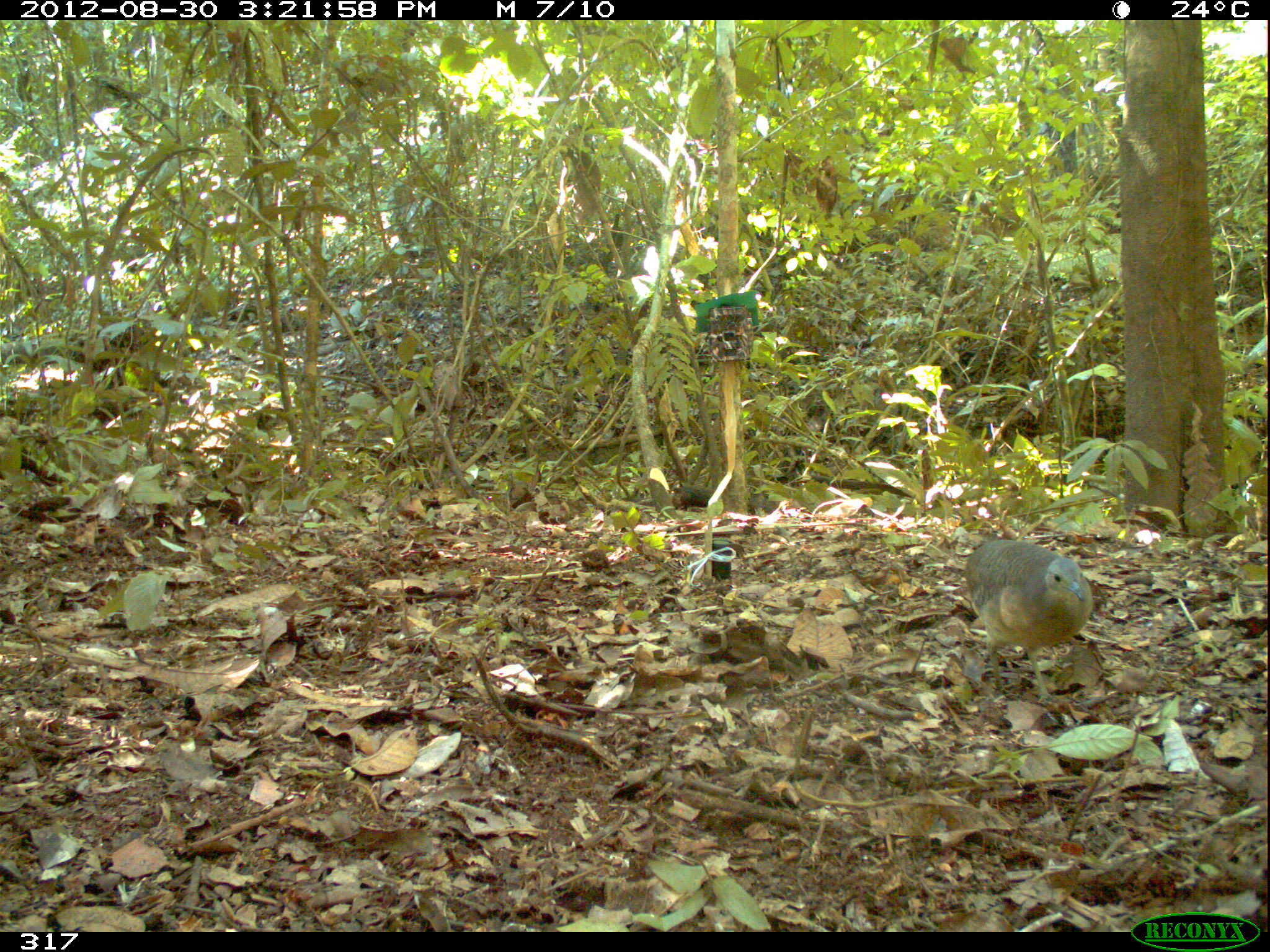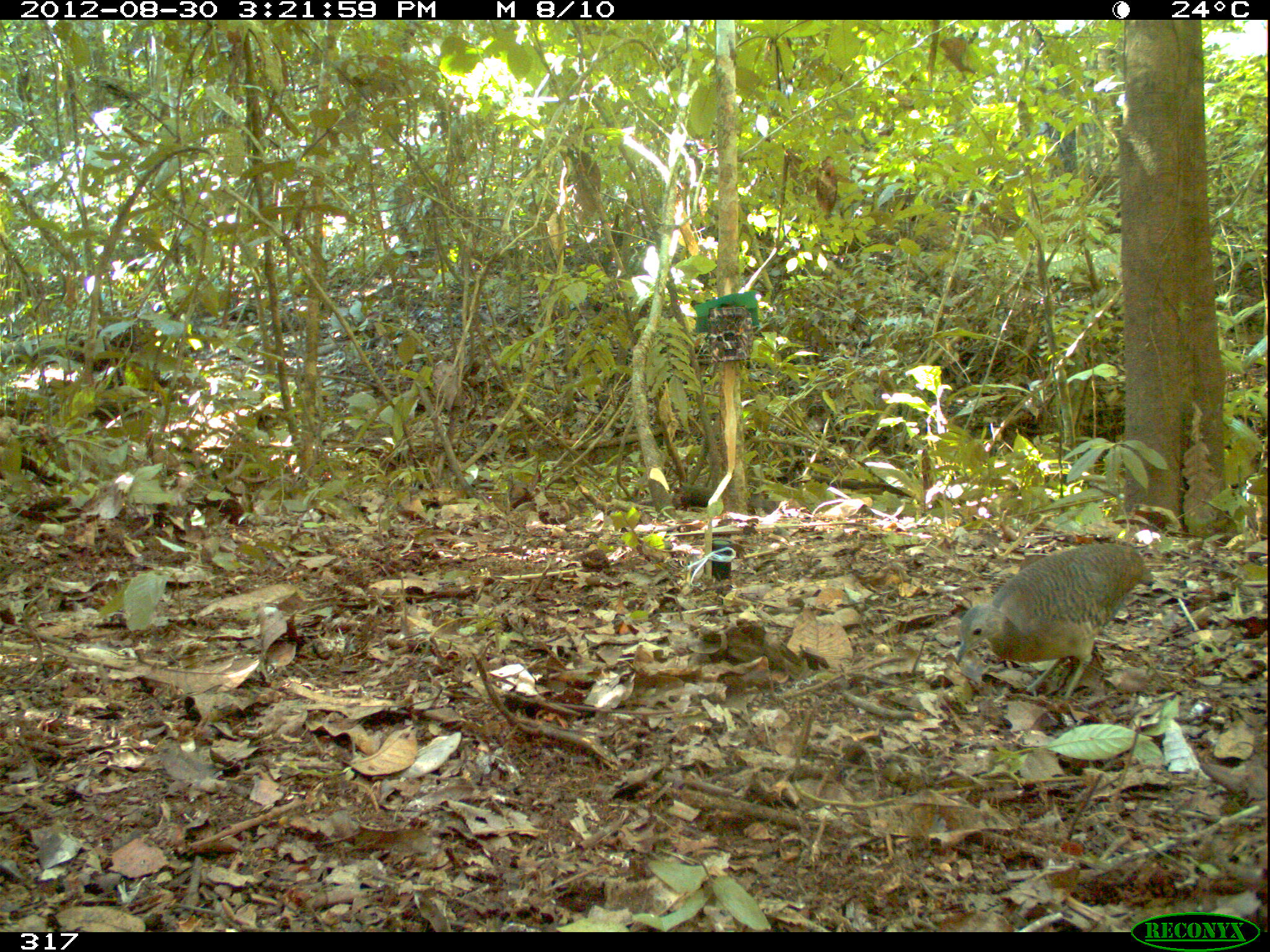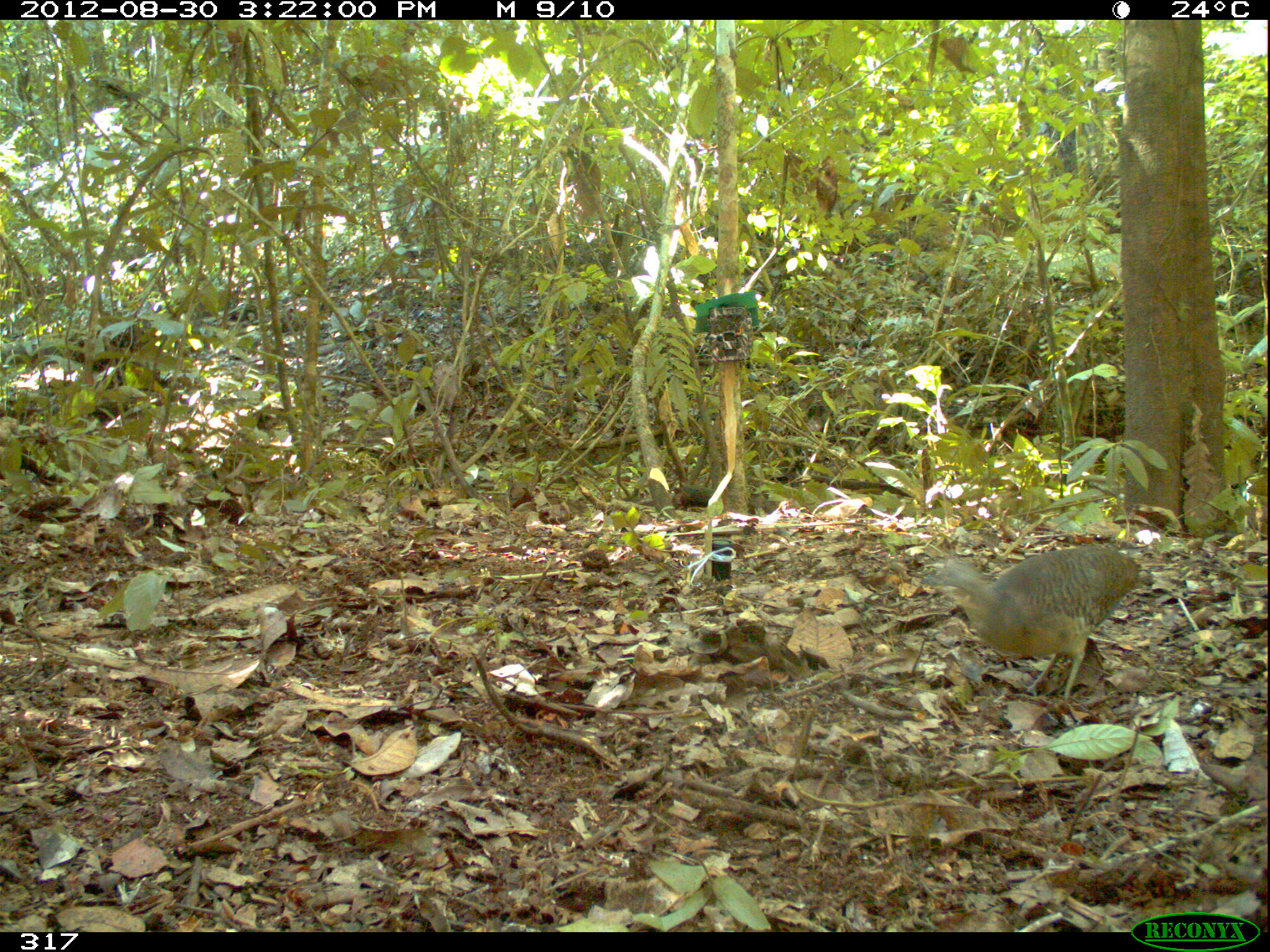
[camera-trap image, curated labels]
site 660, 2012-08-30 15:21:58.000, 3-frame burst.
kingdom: Animalia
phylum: Chordata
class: Aves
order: Galliformes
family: Phasianidae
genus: Alectoris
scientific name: Alectoris rufa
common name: red-legged partridge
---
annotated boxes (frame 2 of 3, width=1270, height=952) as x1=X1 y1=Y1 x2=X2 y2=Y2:
alectoris rufa: x1=952 y1=542 x2=1144 y2=698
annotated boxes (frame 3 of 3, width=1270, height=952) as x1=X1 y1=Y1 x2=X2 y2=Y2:
alectoris rufa: x1=920 y1=543 x2=1140 y2=699